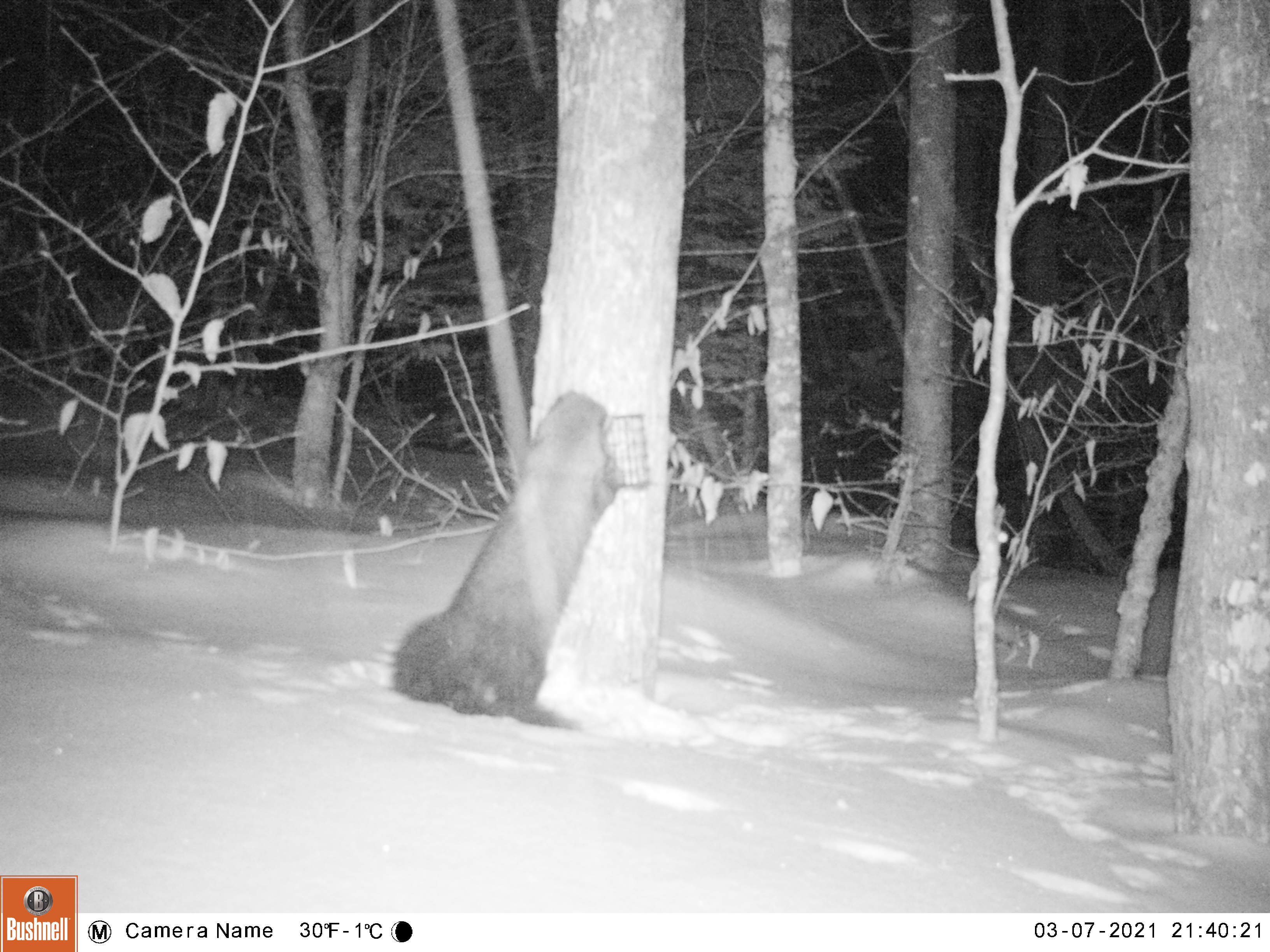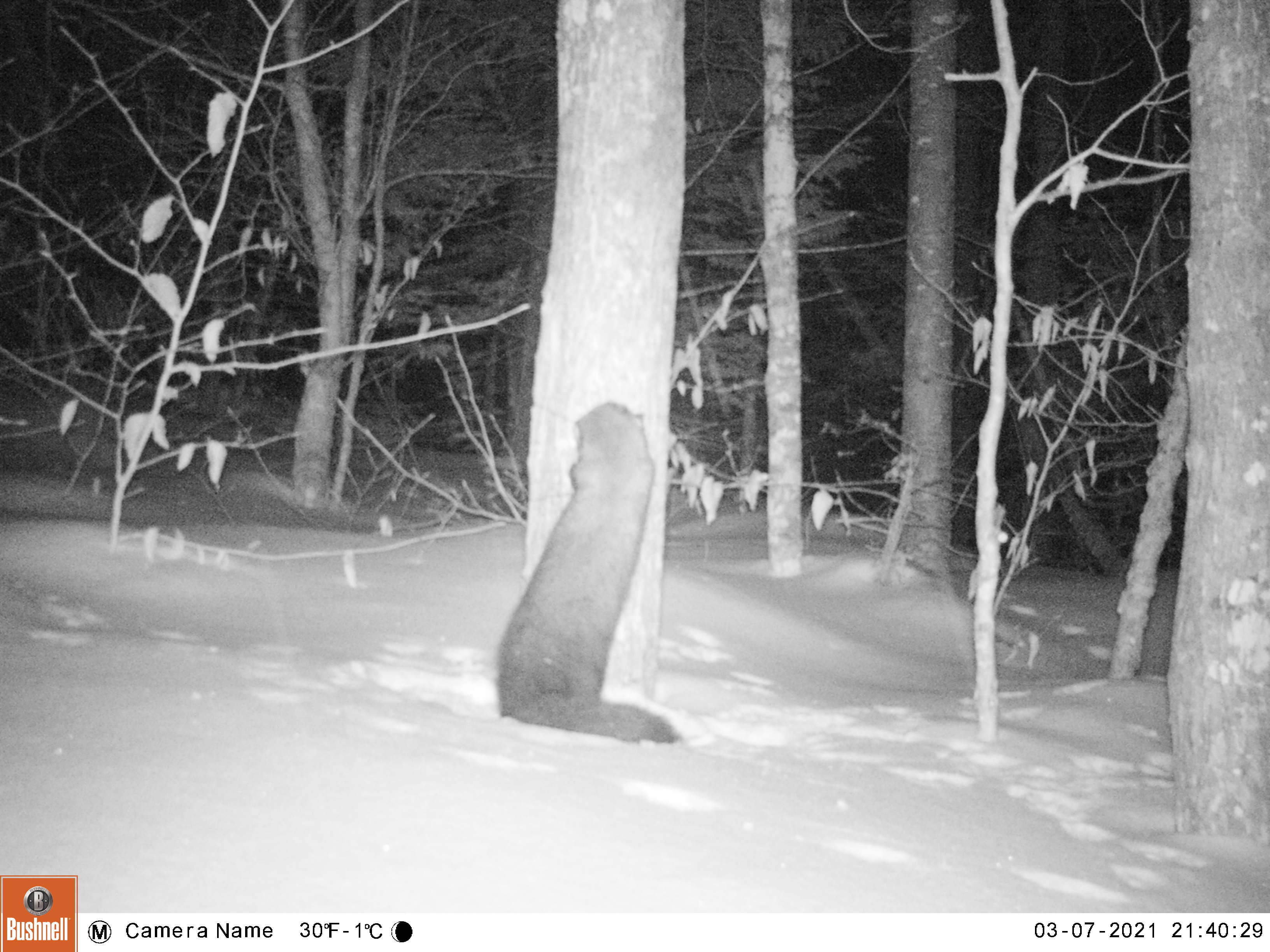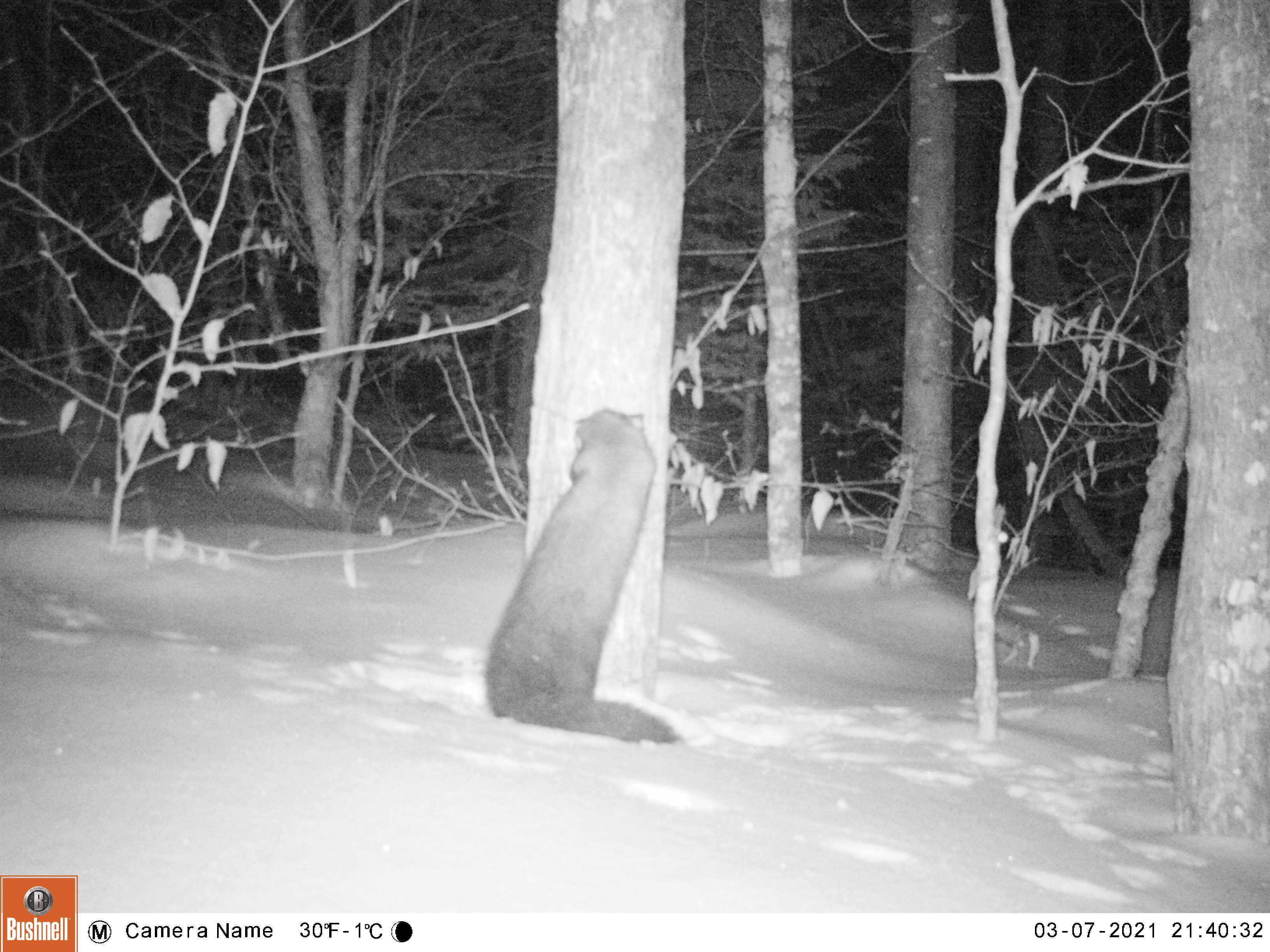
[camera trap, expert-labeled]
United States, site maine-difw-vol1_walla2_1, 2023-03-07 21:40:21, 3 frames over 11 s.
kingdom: Animalia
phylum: Chordata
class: Mammalia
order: Carnivora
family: Mustelidae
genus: Pekania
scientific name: Pekania pennanti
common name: fisher